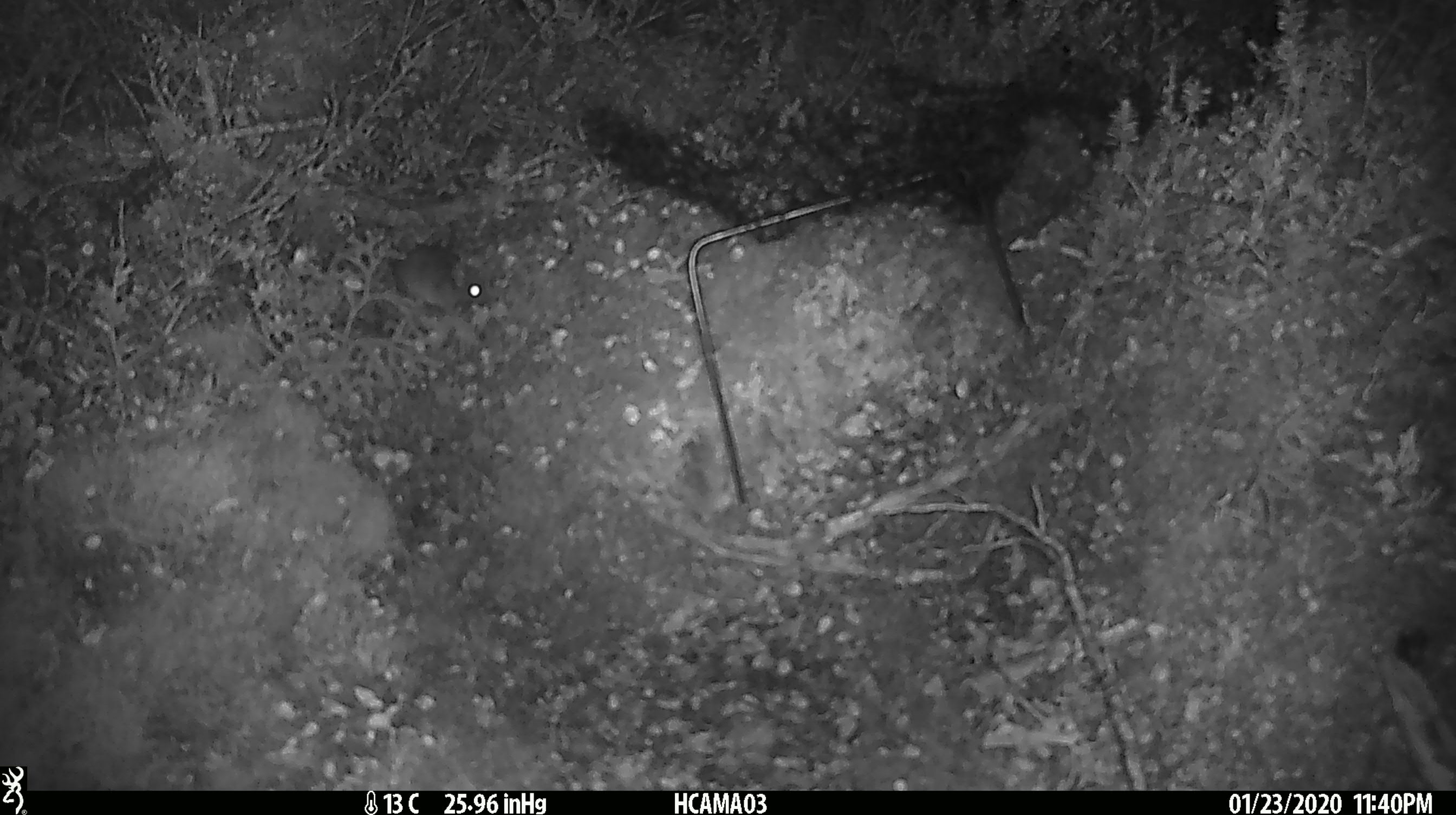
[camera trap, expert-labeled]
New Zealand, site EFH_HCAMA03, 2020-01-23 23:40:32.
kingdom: Animalia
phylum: Chordata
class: Mammalia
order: Rodentia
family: Muridae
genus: Mus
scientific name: Mus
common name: mouse